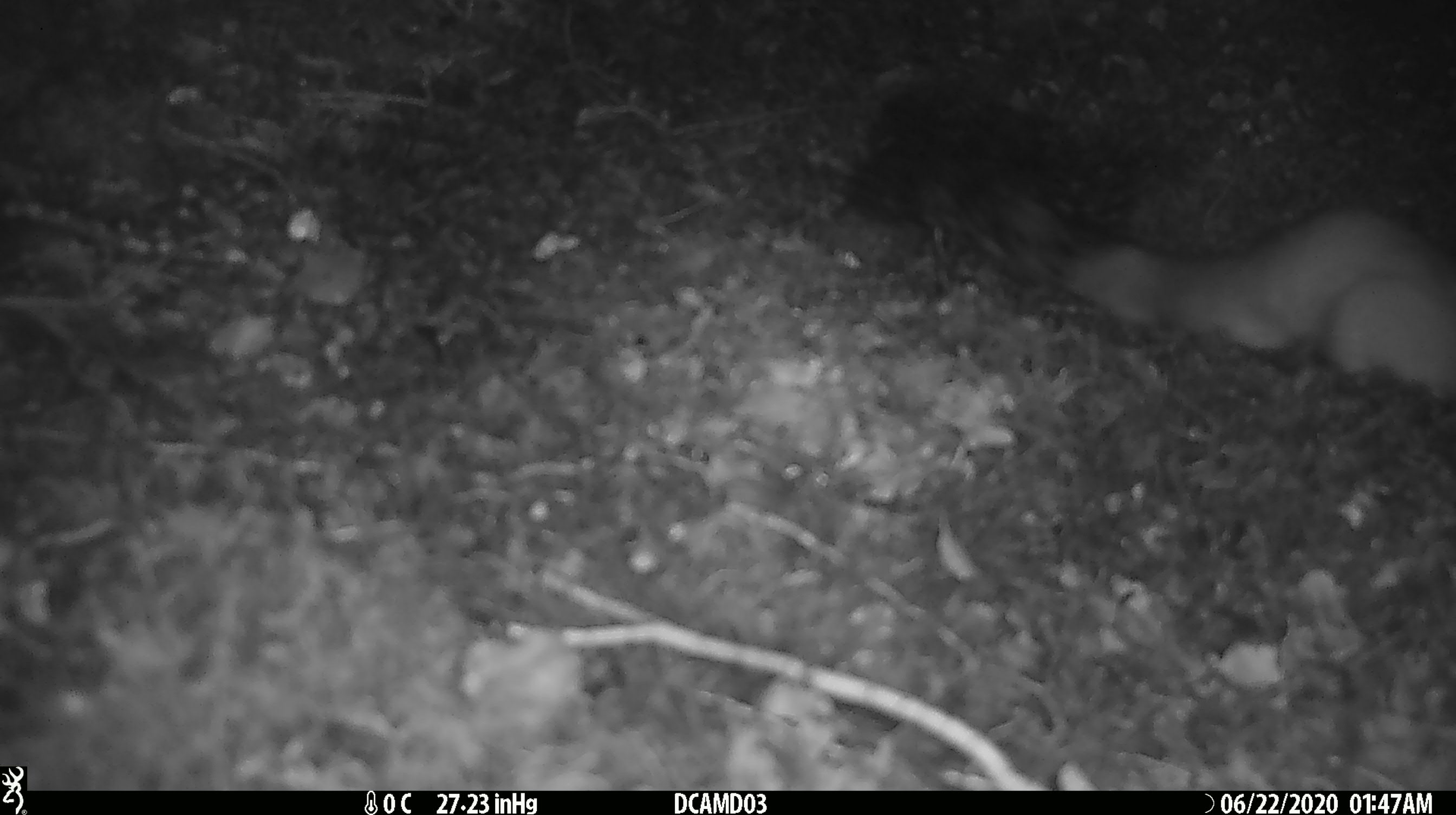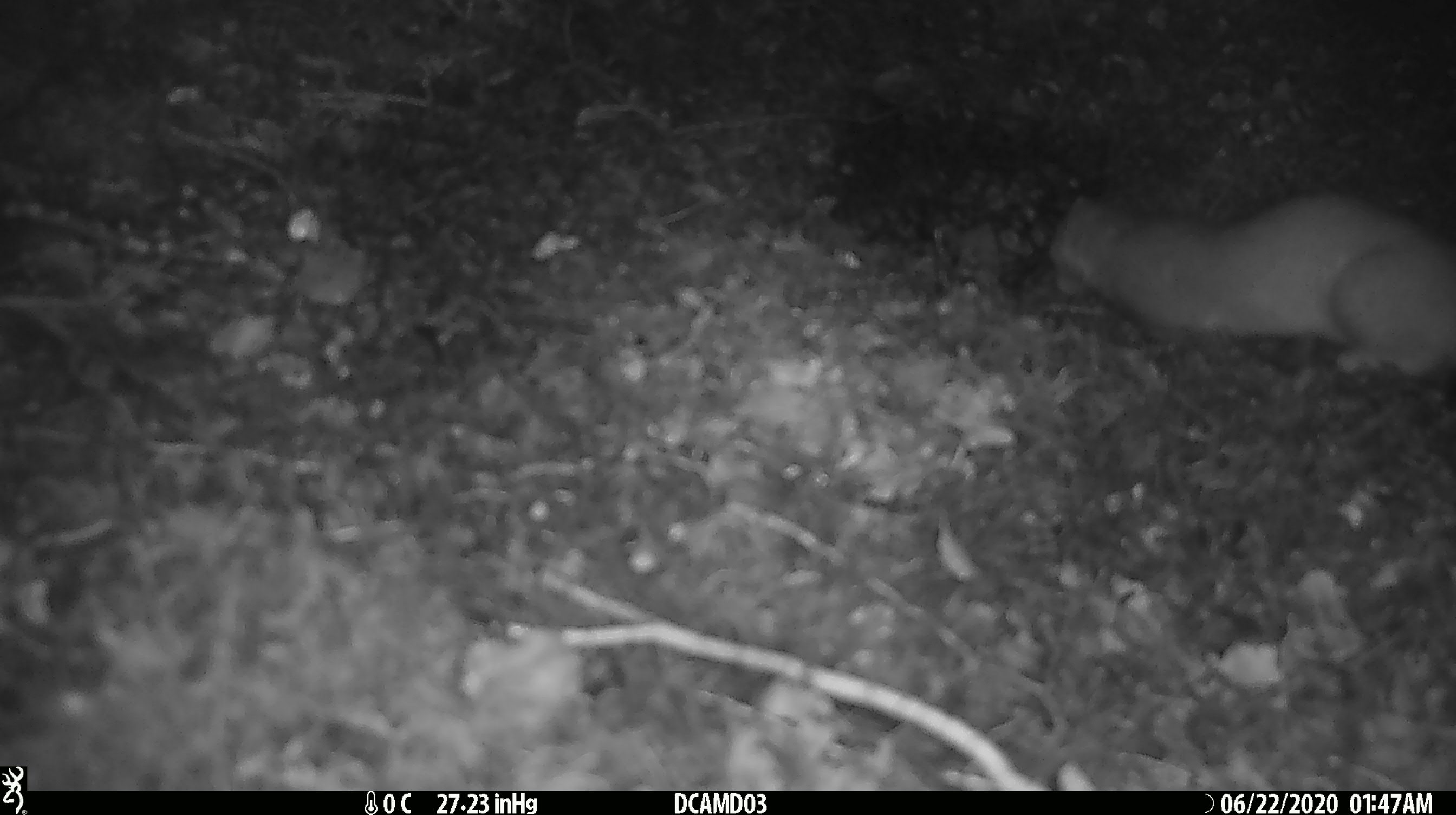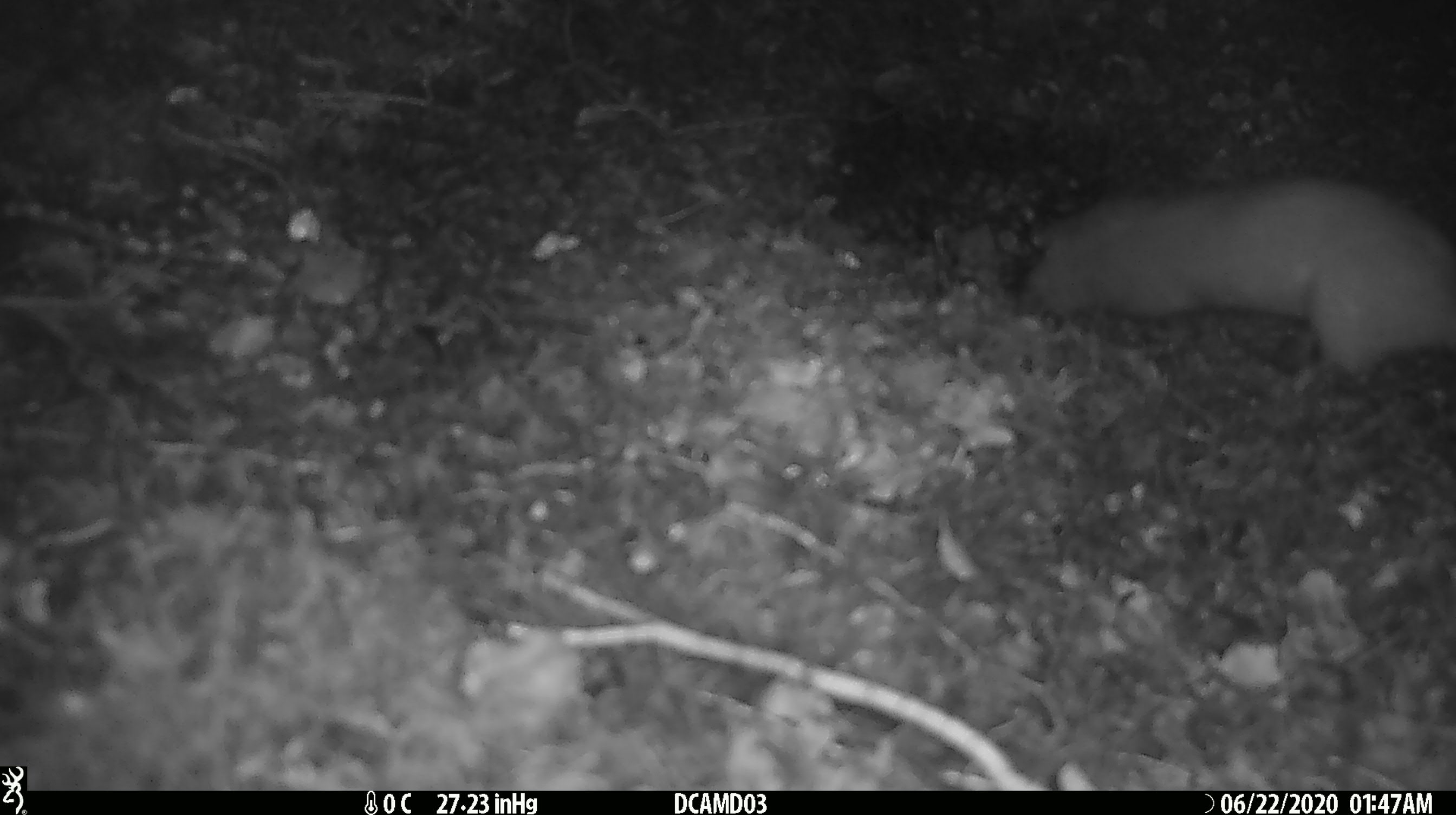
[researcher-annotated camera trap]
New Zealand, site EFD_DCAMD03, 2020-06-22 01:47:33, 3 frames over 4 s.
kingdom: Animalia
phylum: Chordata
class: Mammalia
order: Carnivora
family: Mustelidae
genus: Mustela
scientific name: Mustela erminea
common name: stoat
Stoat (Mustela erminea).